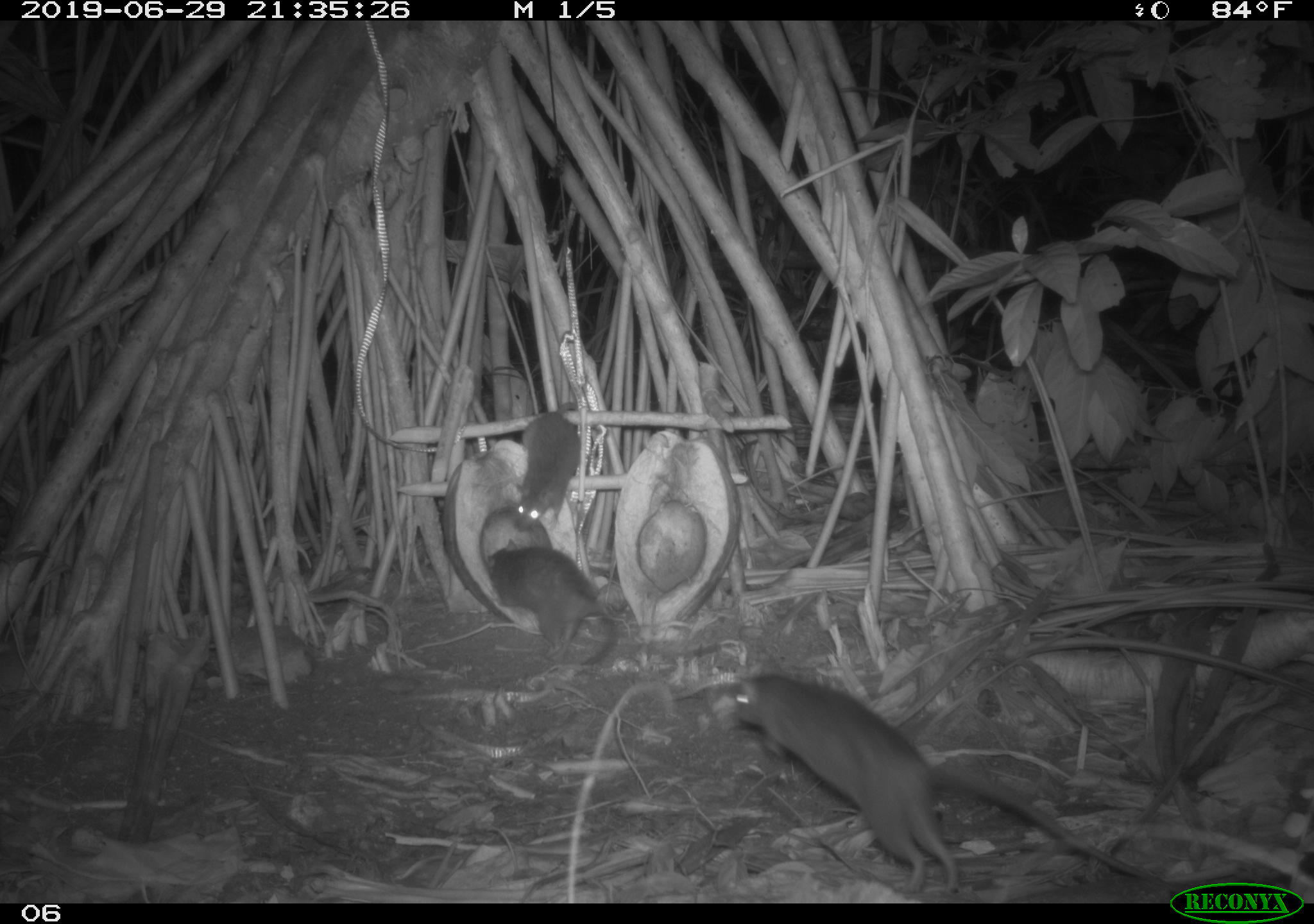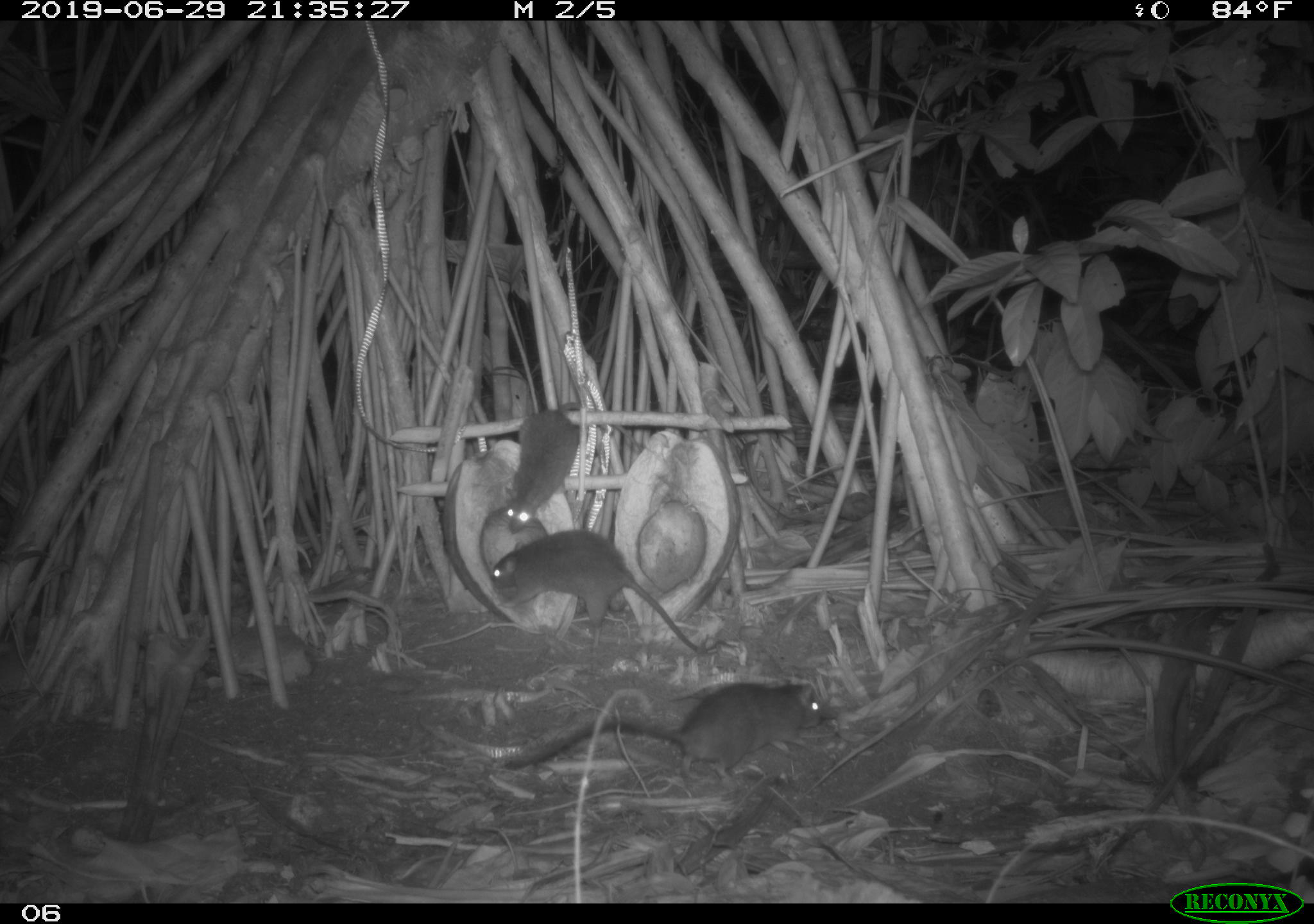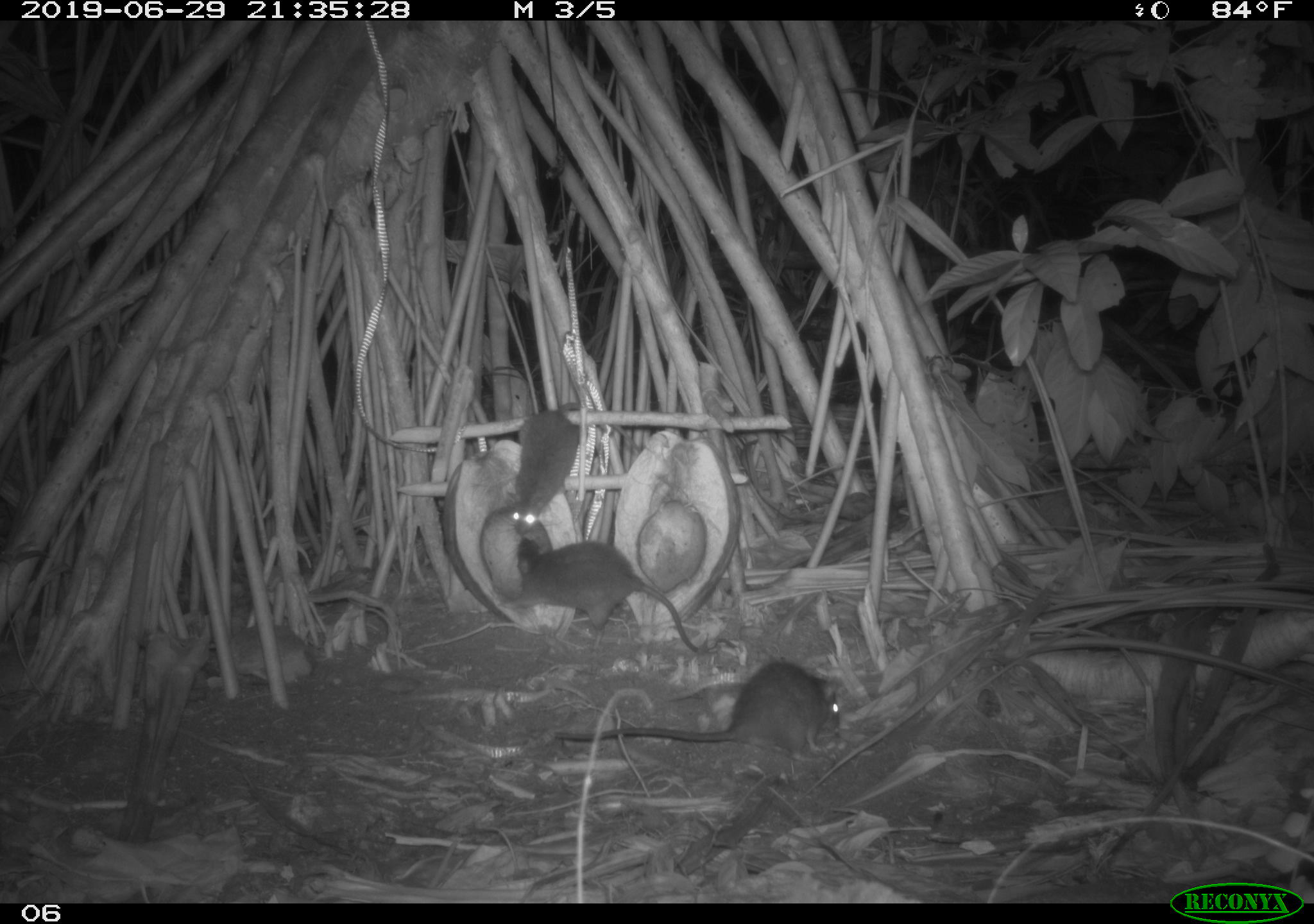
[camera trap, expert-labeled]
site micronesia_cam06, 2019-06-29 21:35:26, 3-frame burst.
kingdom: Animalia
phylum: Chordata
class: Mammalia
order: Rodentia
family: Muridae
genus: Rattus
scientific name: Rattus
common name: rat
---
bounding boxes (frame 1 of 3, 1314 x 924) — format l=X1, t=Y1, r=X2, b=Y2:
rat: l=728, t=670, r=1162, b=895; l=481, t=536, r=622, b=674; l=501, t=400, r=599, b=528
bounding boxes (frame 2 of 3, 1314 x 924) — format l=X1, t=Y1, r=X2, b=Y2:
rat: l=507, t=676, r=831, b=784; l=489, t=524, r=705, b=660; l=498, t=400, r=644, b=537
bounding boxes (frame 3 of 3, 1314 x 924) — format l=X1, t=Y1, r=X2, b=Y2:
rat: l=552, t=651, r=851, b=766; l=498, t=536, r=740, b=664; l=506, t=397, r=644, b=534